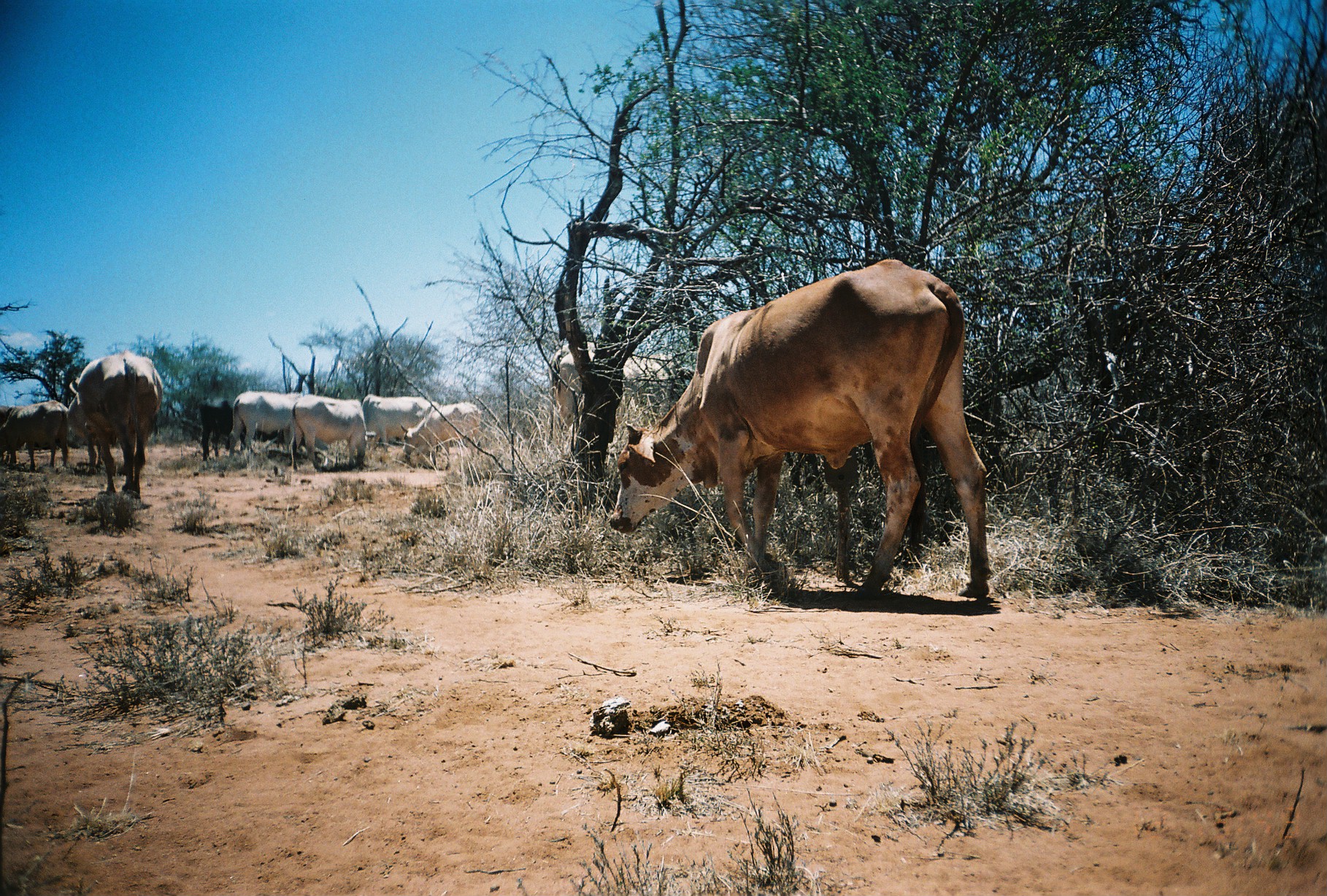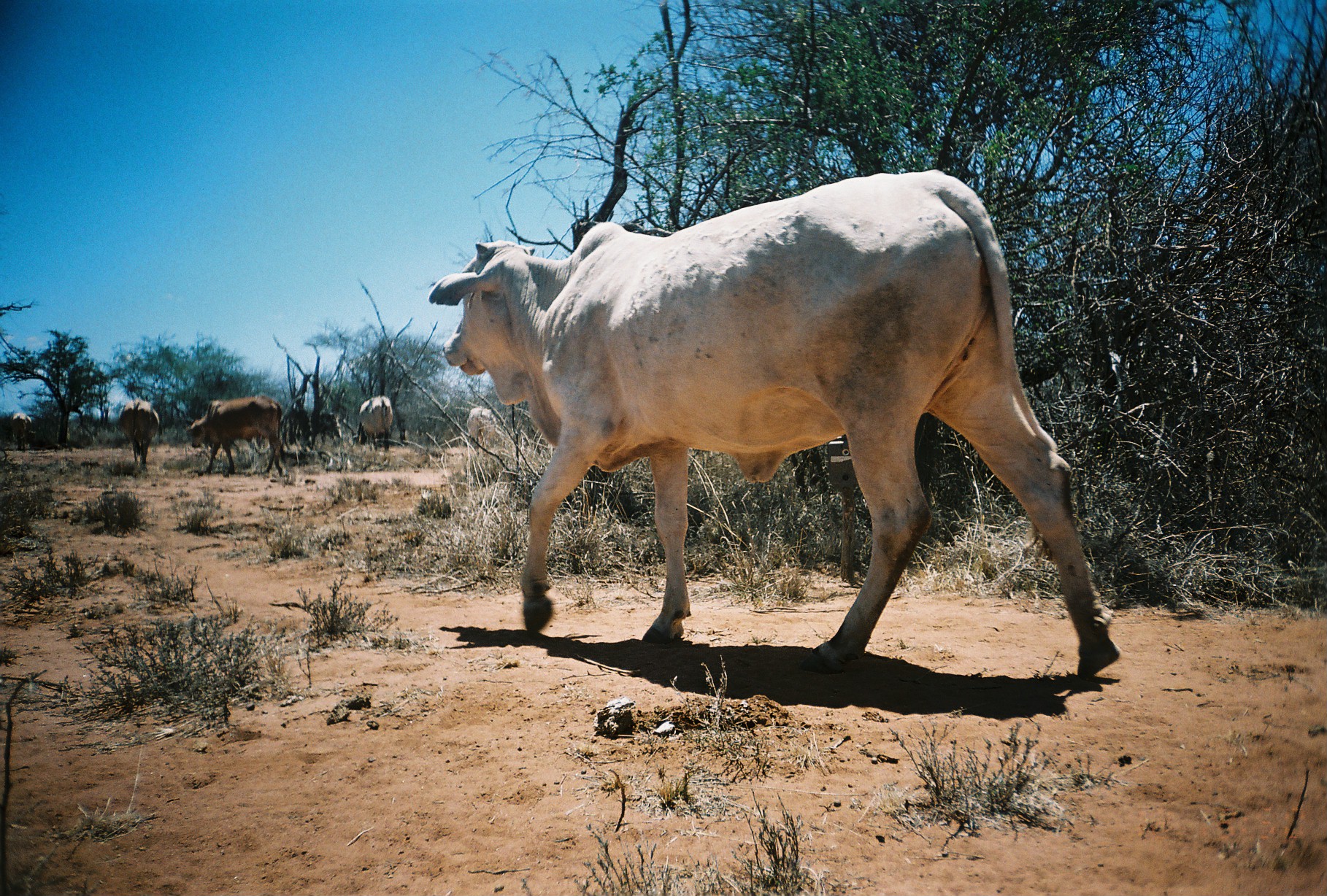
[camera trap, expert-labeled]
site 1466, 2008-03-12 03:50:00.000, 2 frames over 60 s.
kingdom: Animalia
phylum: Chordata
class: Mammalia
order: Artiodactyla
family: Bovidae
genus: Bos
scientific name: Bos taurus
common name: domestic cattle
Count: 11.